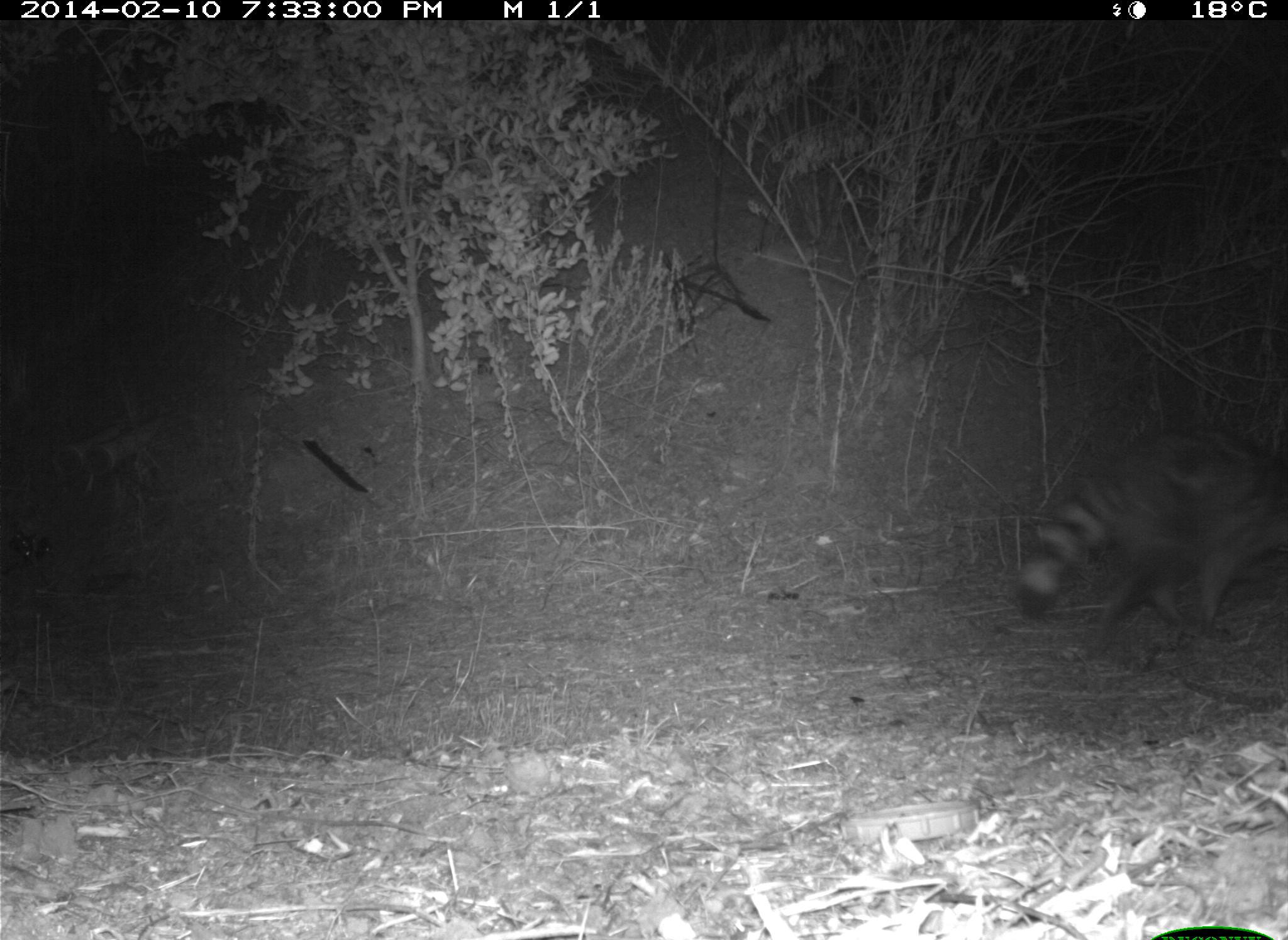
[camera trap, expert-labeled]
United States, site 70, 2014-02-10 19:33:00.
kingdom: Animalia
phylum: Chordata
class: Mammalia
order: Carnivora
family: Procyonidae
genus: Procyon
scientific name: Procyon lotor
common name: raccoon